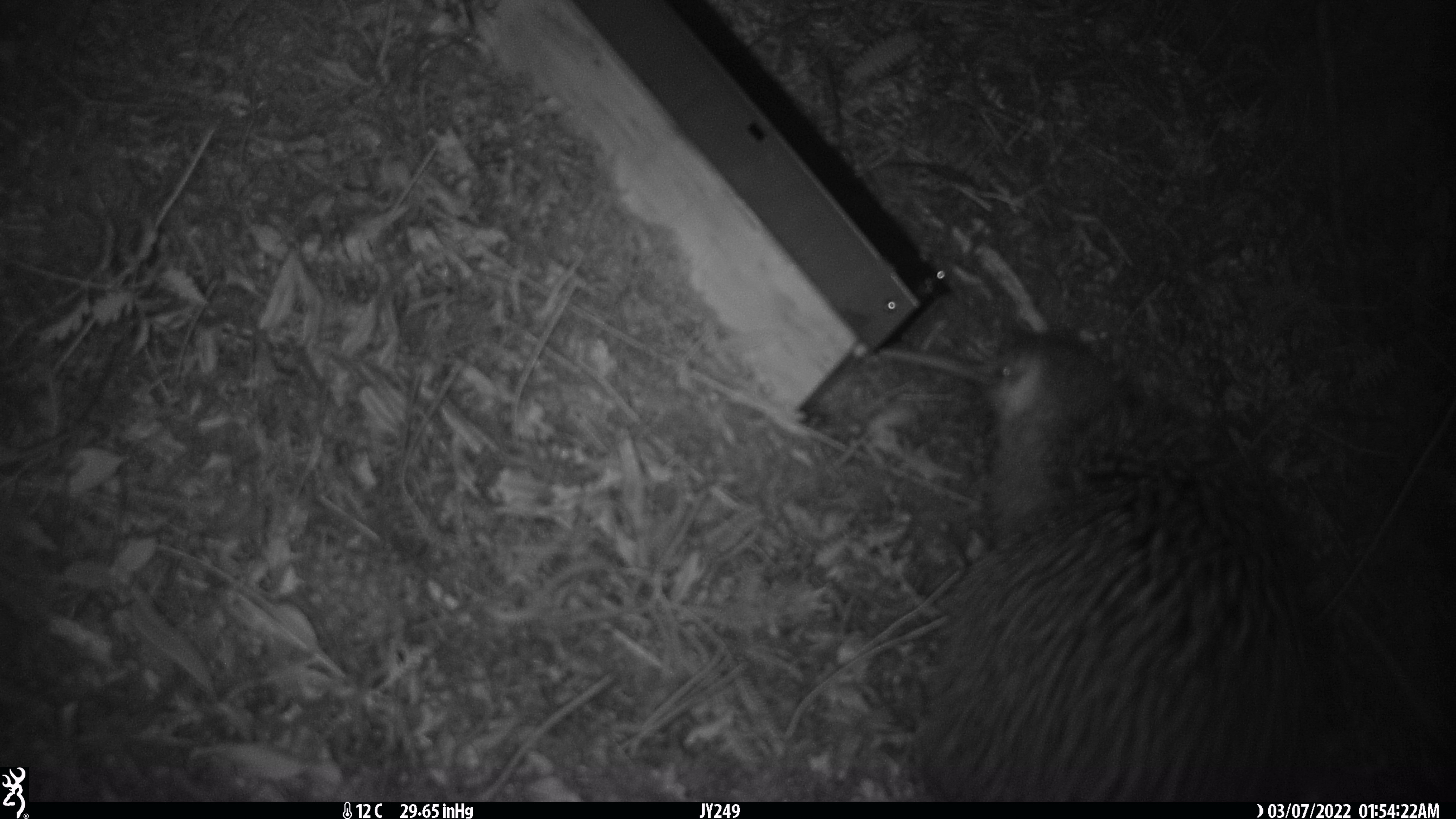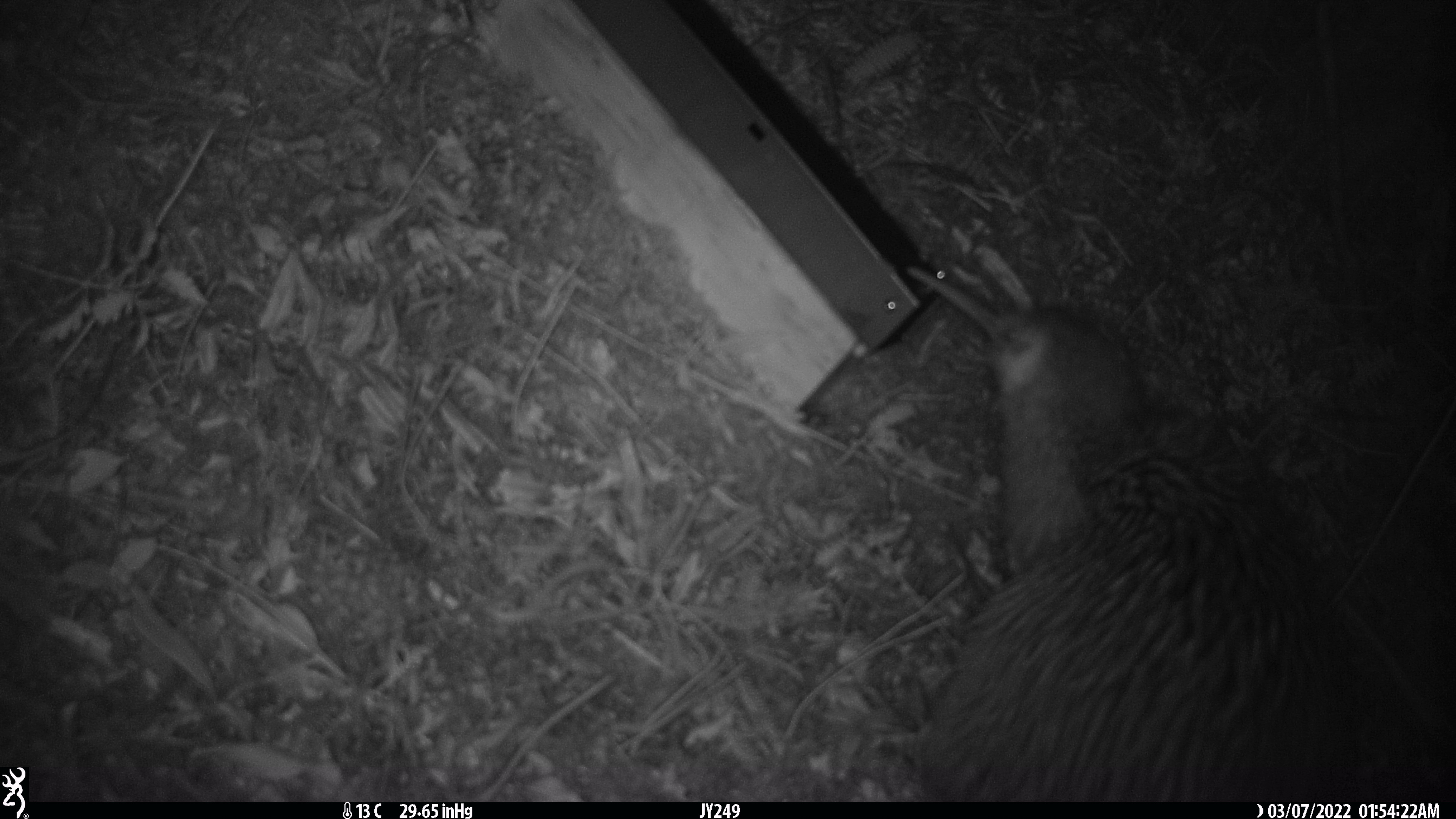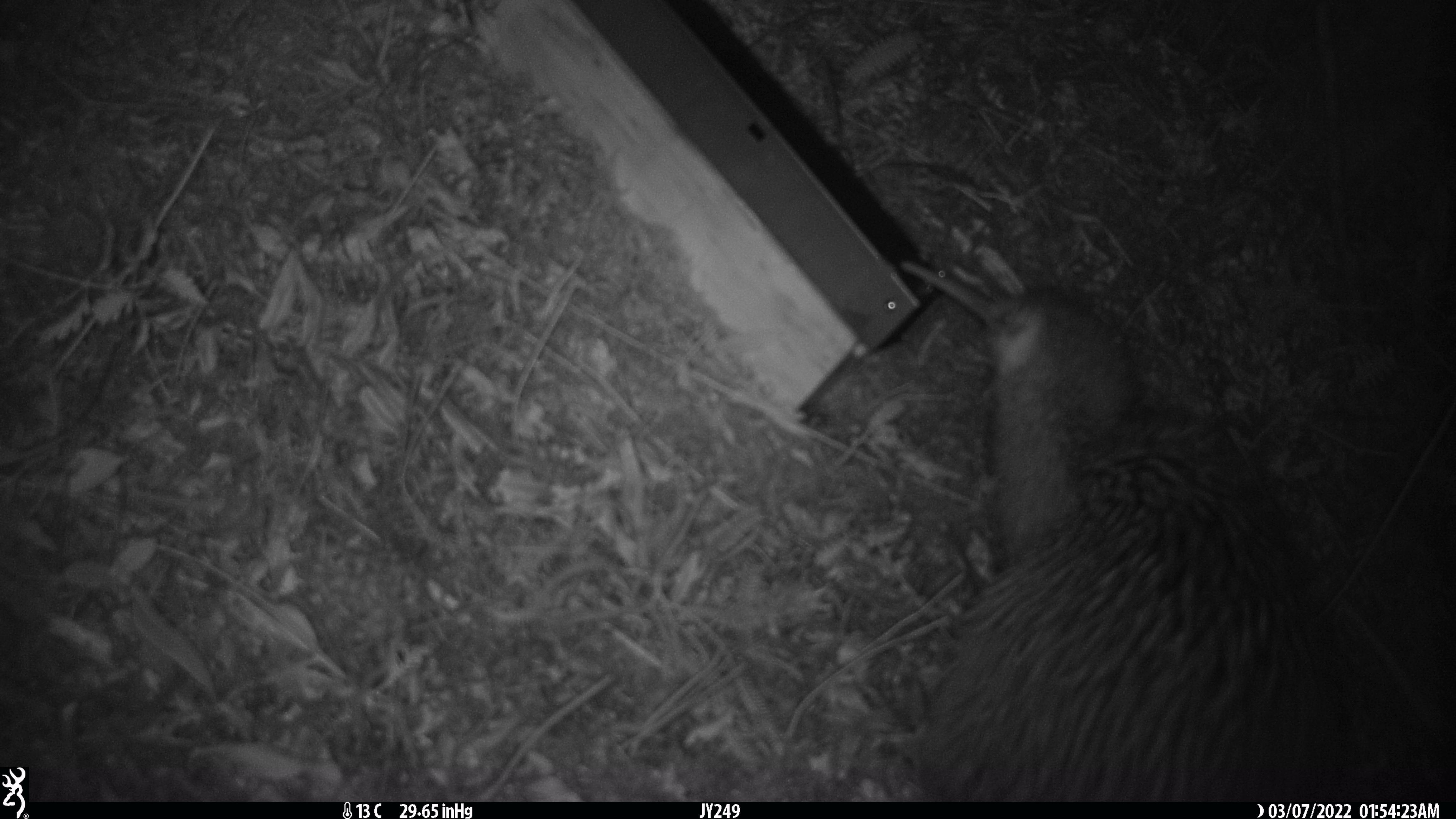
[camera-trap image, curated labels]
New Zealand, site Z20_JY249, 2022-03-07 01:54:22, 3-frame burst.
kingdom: Animalia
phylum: Chordata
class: Aves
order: Apterygiformes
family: Apterygidae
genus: Apteryx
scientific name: Apteryx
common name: kiwi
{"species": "kiwi (Apteryx)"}